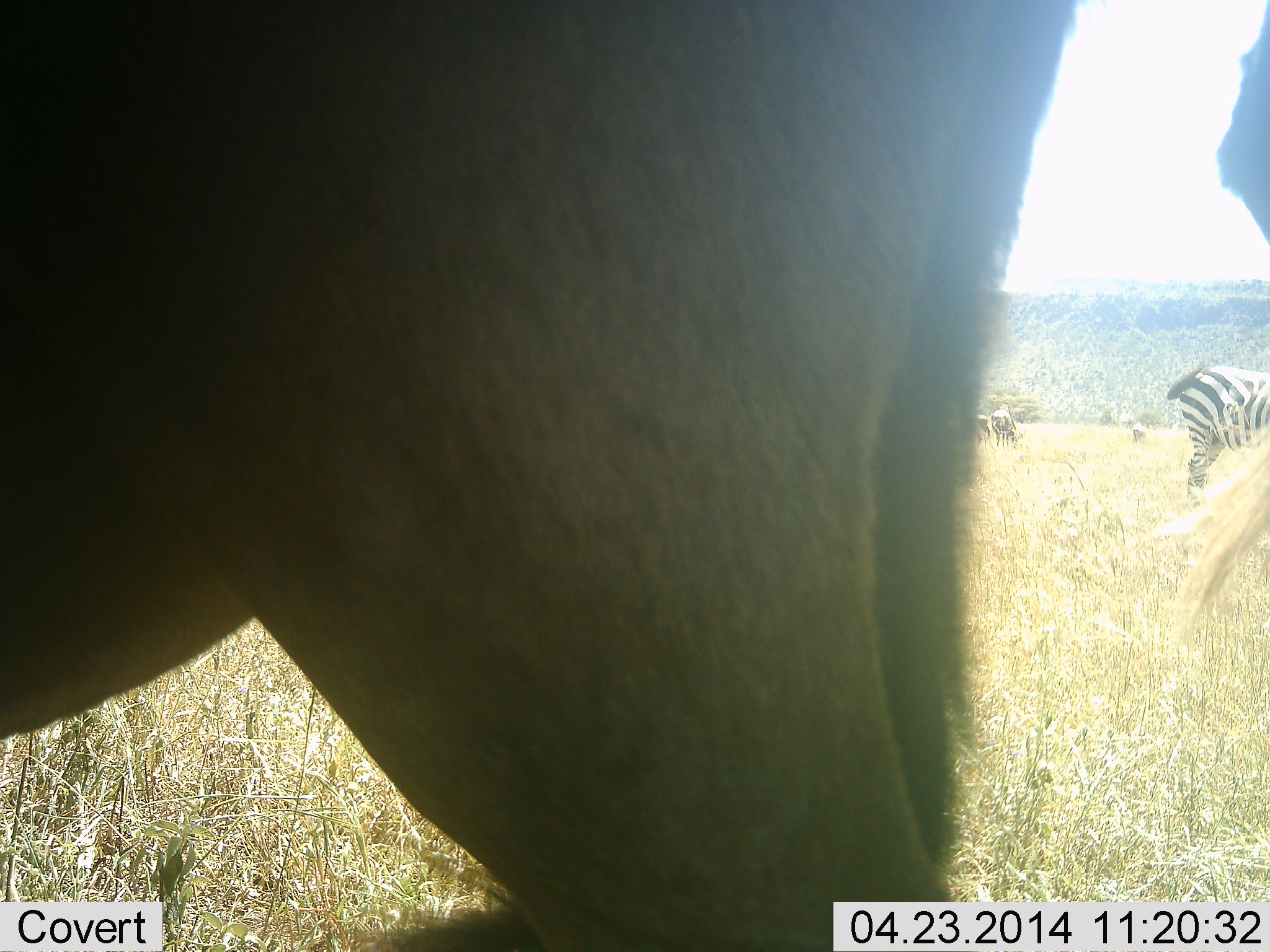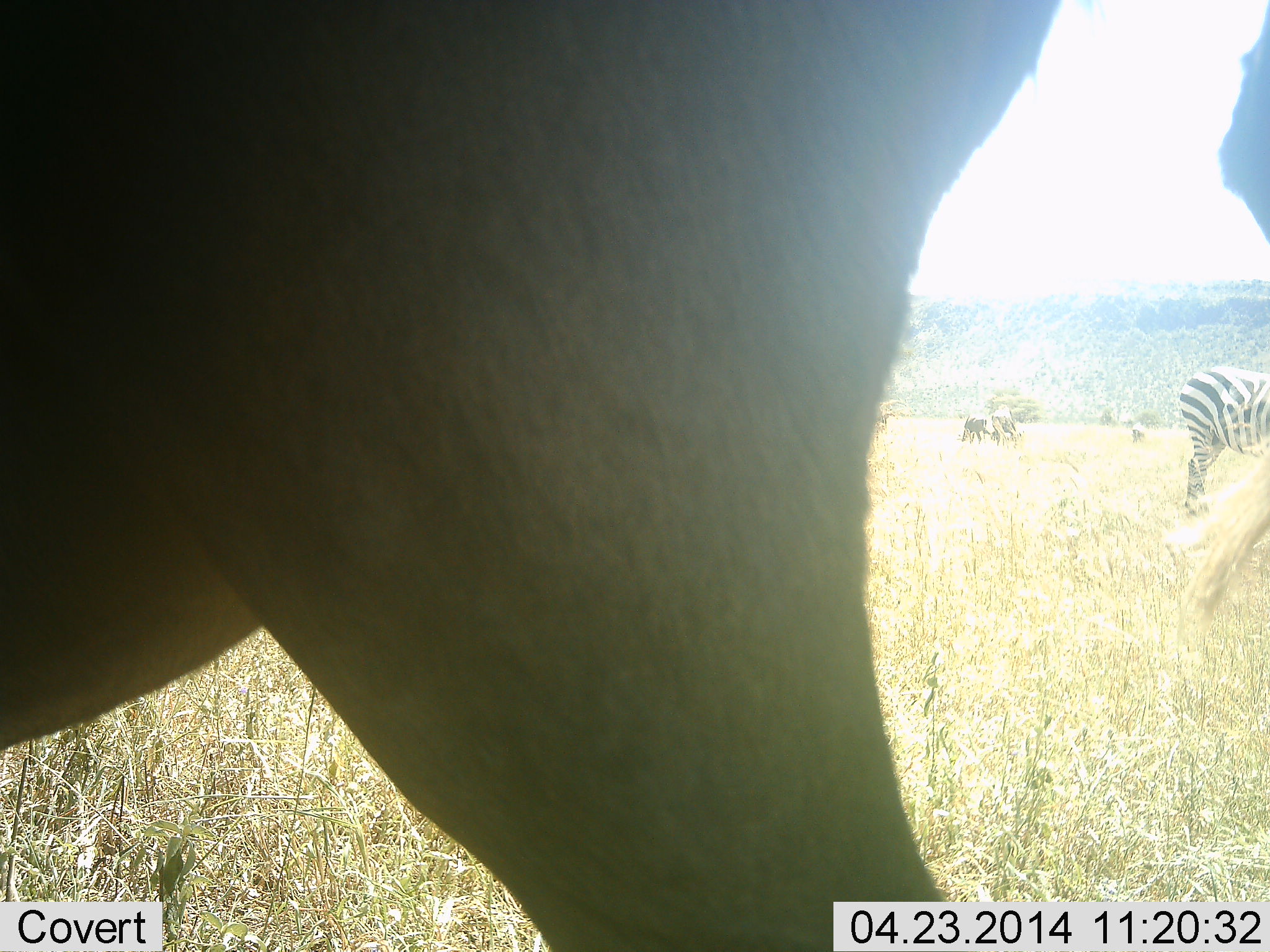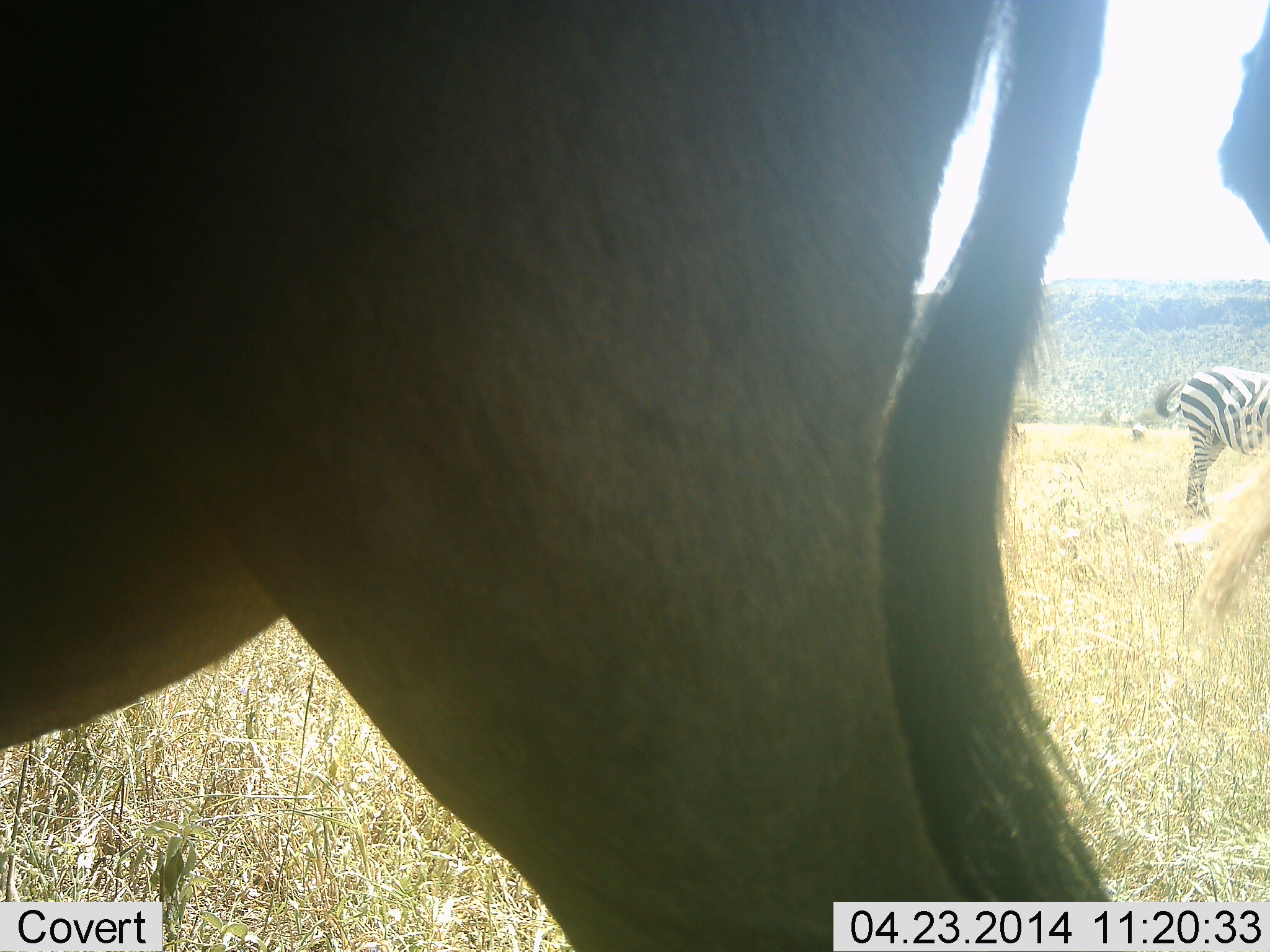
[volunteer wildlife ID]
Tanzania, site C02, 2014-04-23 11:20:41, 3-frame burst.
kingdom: Animalia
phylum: Chordata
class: Mammalia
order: Artiodactyla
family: Bovidae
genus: Connochaetes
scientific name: Connochaetes taurinus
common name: blue wildebeest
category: wildebeest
Wildebeest (blue wildebeest) (Connochaetes taurinus), count 3. Behavior (volunteer vote fractions): standing 100%, resting 0%, moving 0%, interacting 0%. Young present (vote fraction): 10%. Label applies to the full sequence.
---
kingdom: Animalia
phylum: Chordata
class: Mammalia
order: Perissodactyla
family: Equidae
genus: Equus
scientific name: Equus quagga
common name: plains zebra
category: zebra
Zebra (plains zebra) (Equus quagga), count 1. Behavior (volunteer vote fractions): standing 86%, resting 0%, moving 0%, interacting 0%. Young present (vote fraction): 0%. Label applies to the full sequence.